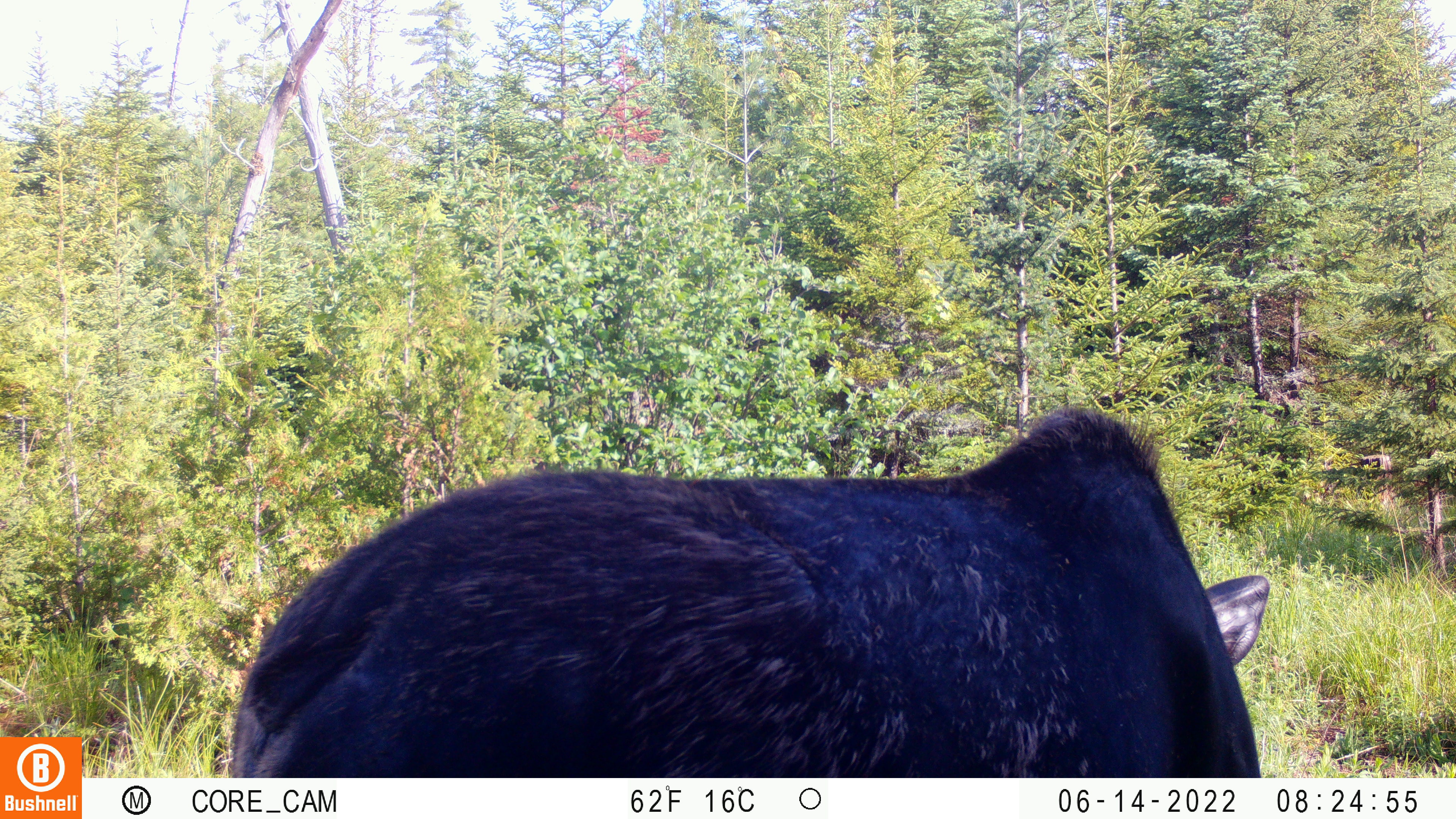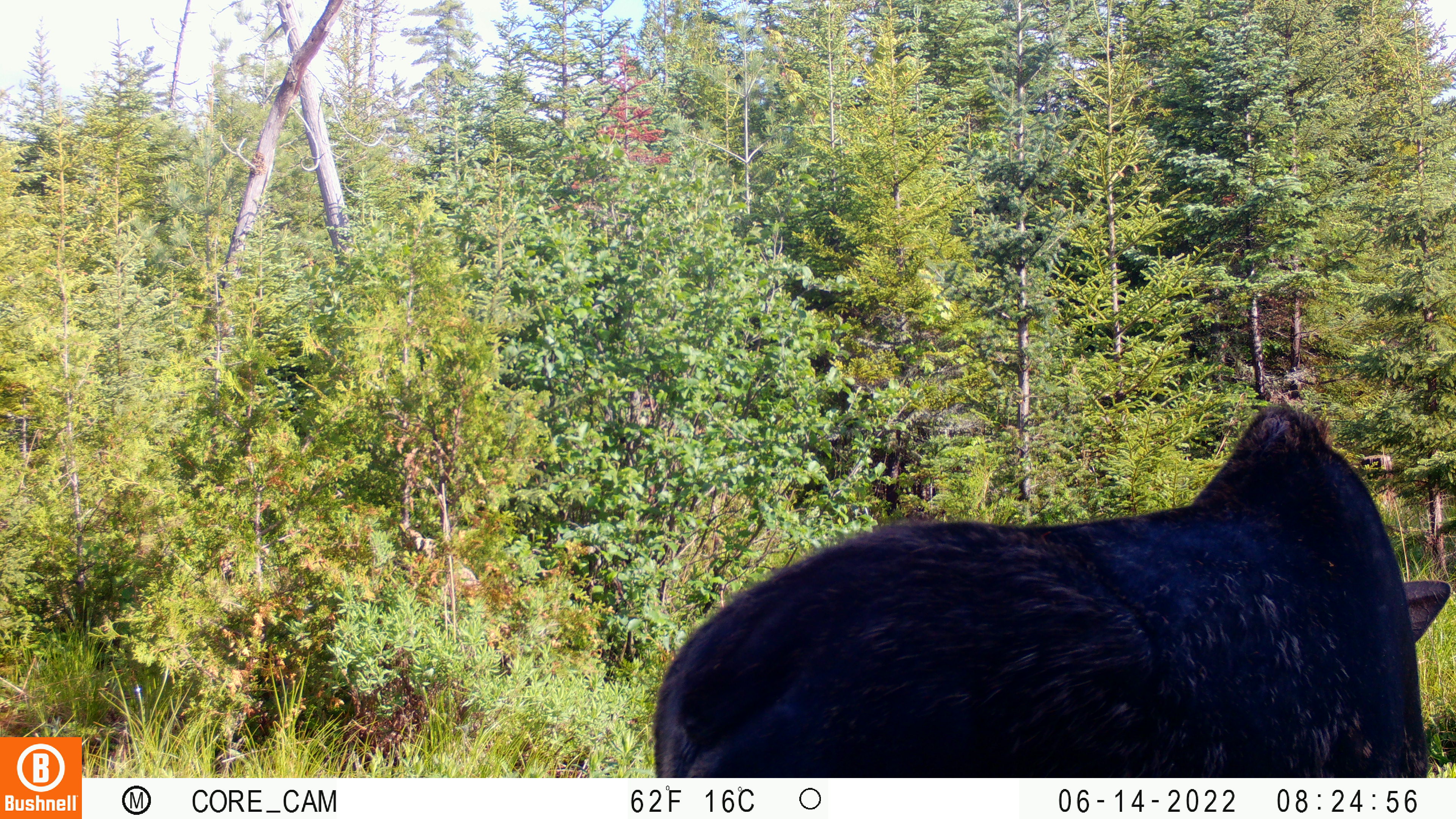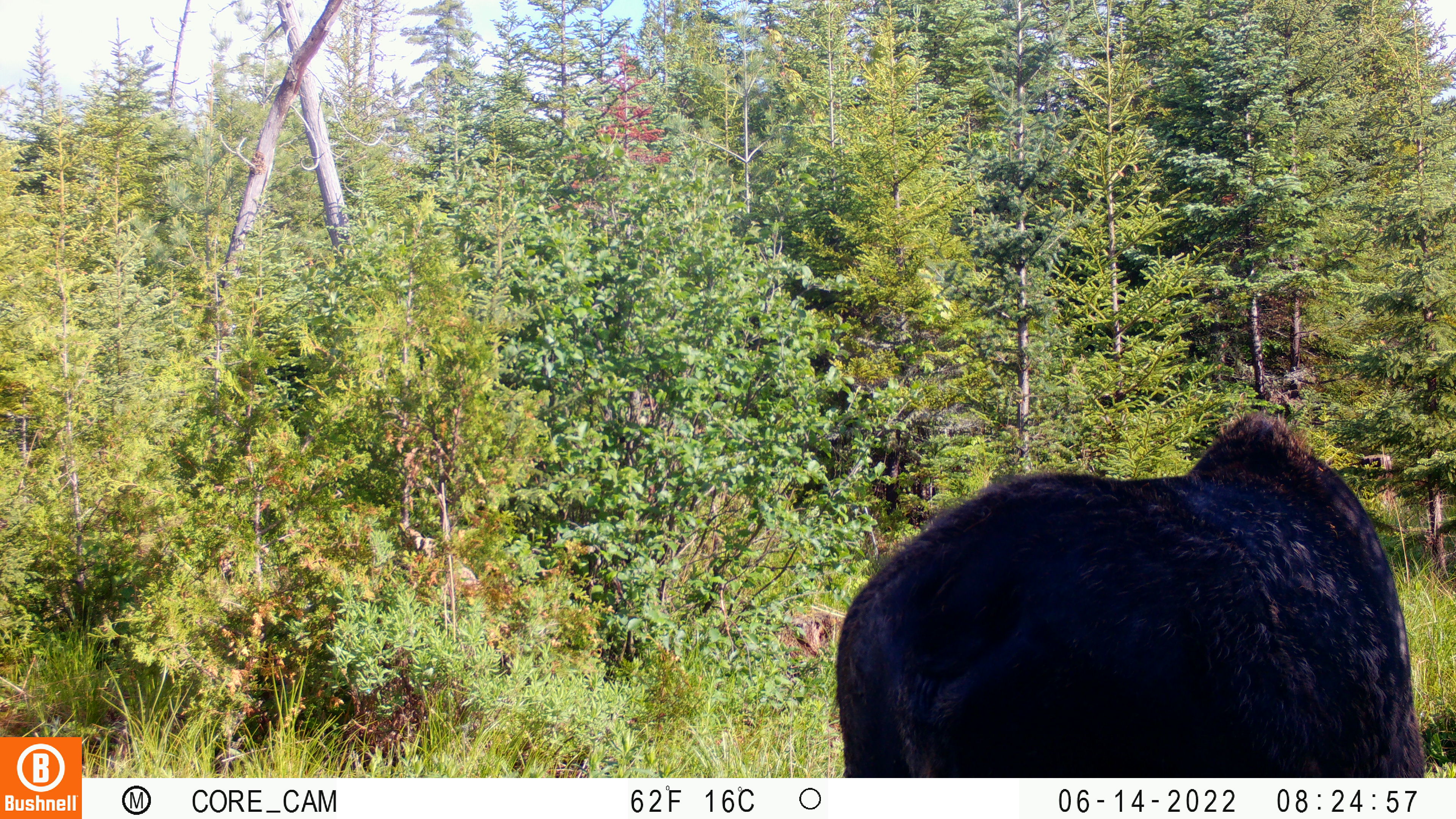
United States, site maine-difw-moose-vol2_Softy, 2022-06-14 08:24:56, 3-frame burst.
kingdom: Animalia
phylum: Chordata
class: Mammalia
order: Artiodactyla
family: Cervidae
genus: Alces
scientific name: Alces alces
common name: moose